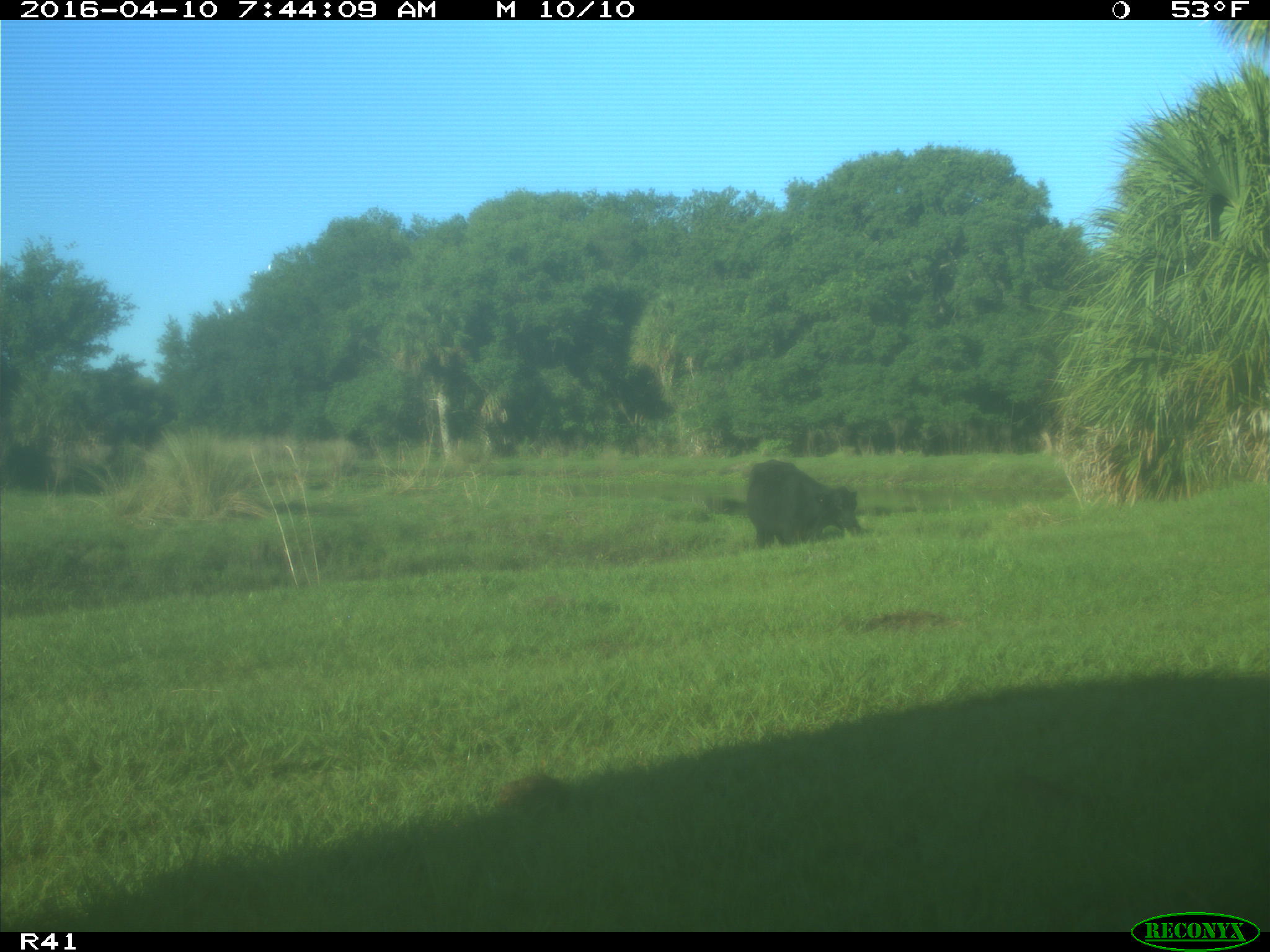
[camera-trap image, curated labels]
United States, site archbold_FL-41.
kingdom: Animalia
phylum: Chordata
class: Mammalia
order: Artiodactyla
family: Bovidae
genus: Bos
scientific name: Bos taurus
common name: domestic cow